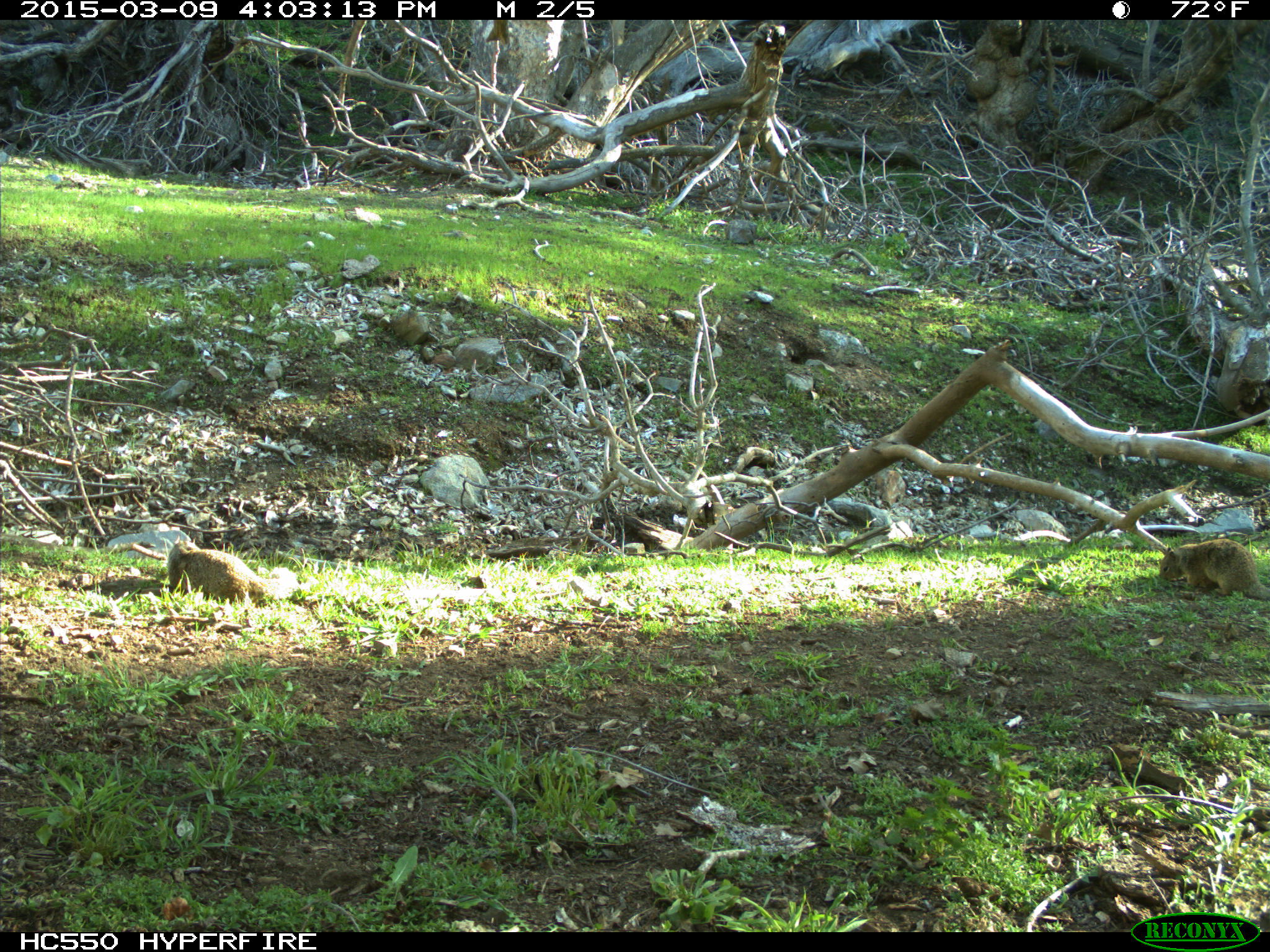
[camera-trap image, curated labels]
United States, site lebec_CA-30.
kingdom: Animalia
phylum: Chordata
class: Mammalia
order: Rodentia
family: Sciuridae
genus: Otospermophilus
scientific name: Otospermophilus beecheyi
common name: california ground squirrel